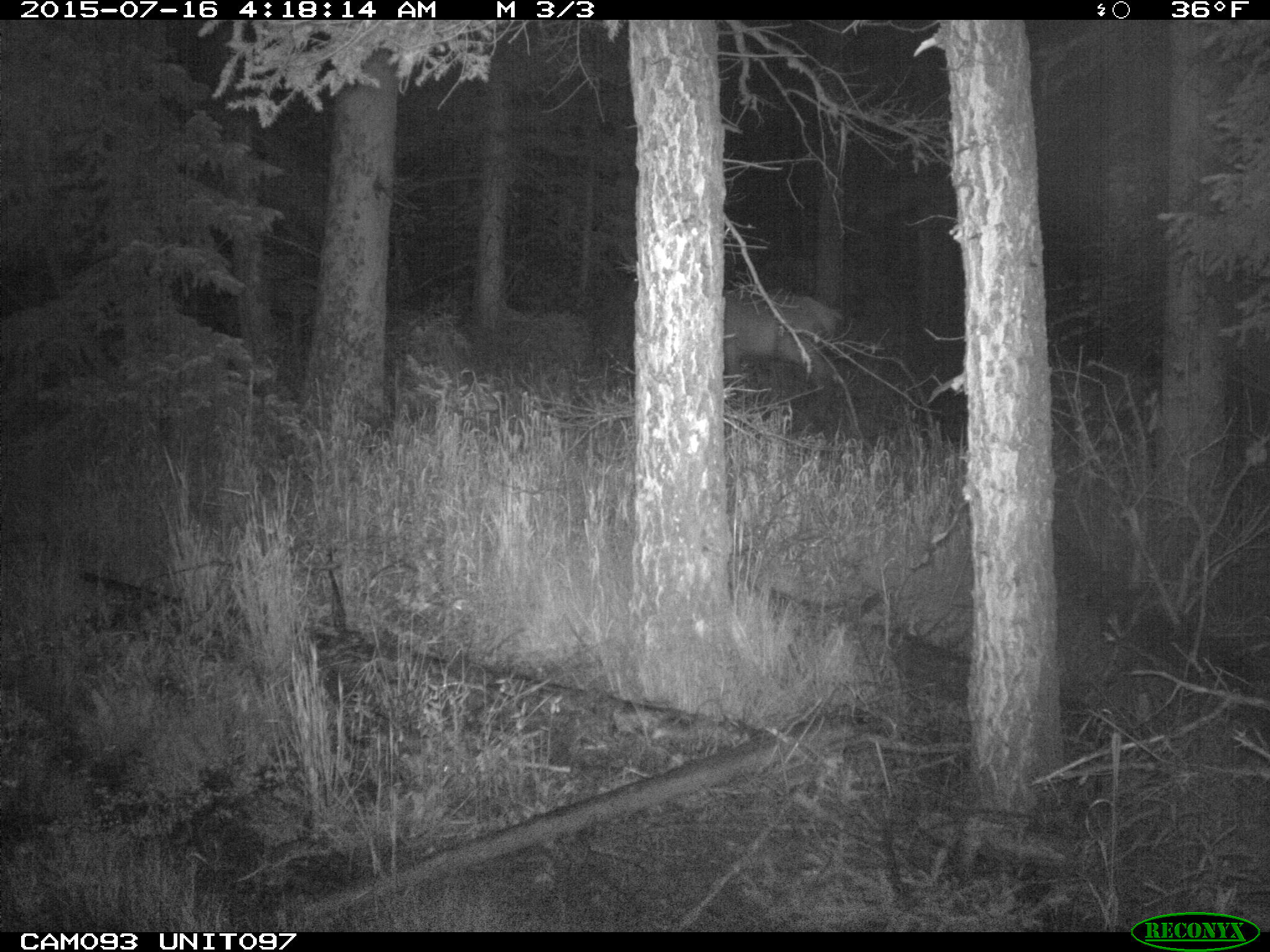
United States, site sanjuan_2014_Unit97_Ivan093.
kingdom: Animalia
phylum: Chordata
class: Mammalia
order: Artiodactyla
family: Cervidae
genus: Cervus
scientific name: Cervus elaphus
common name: red deer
Cervus elaphus (red deer).